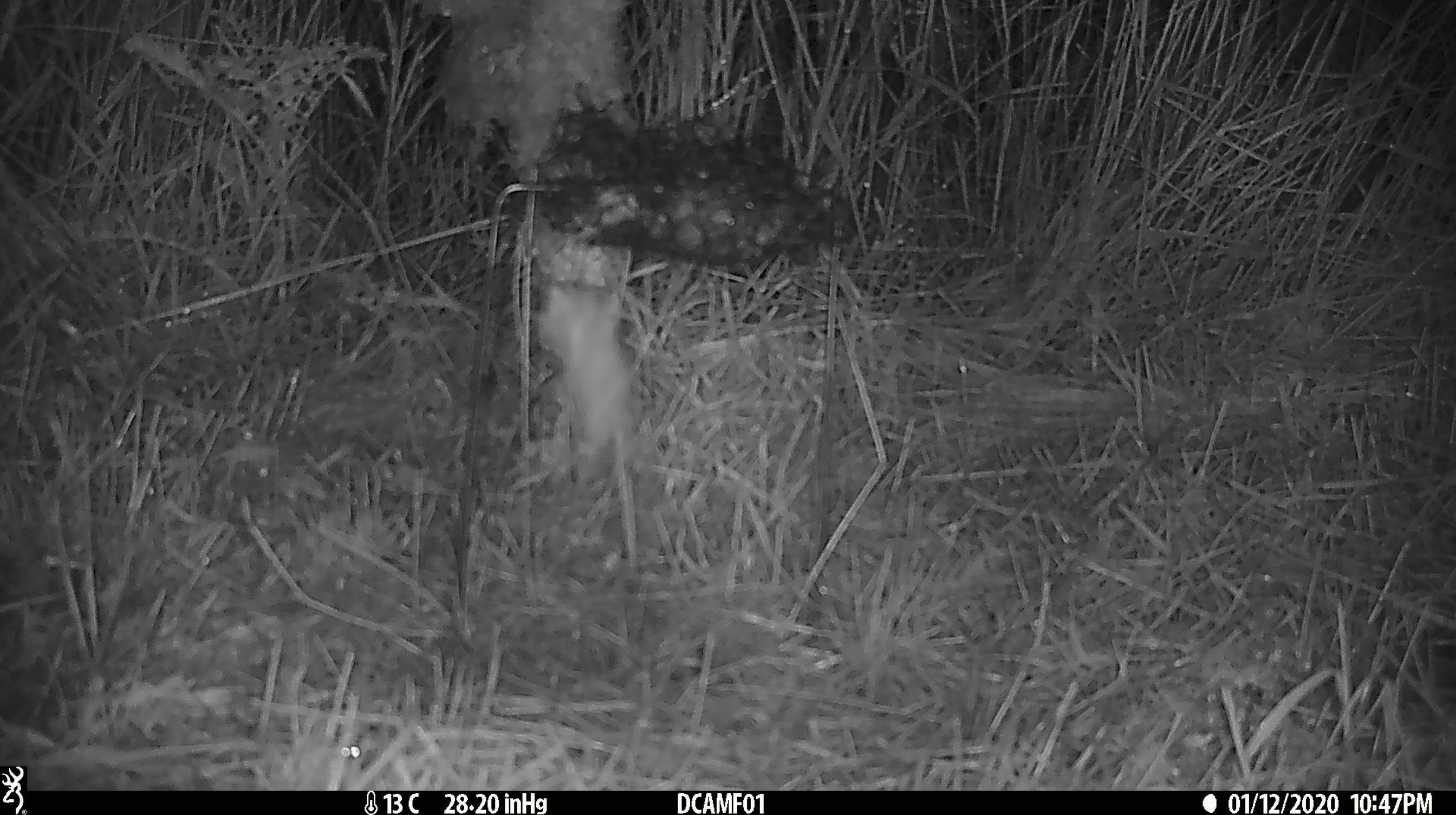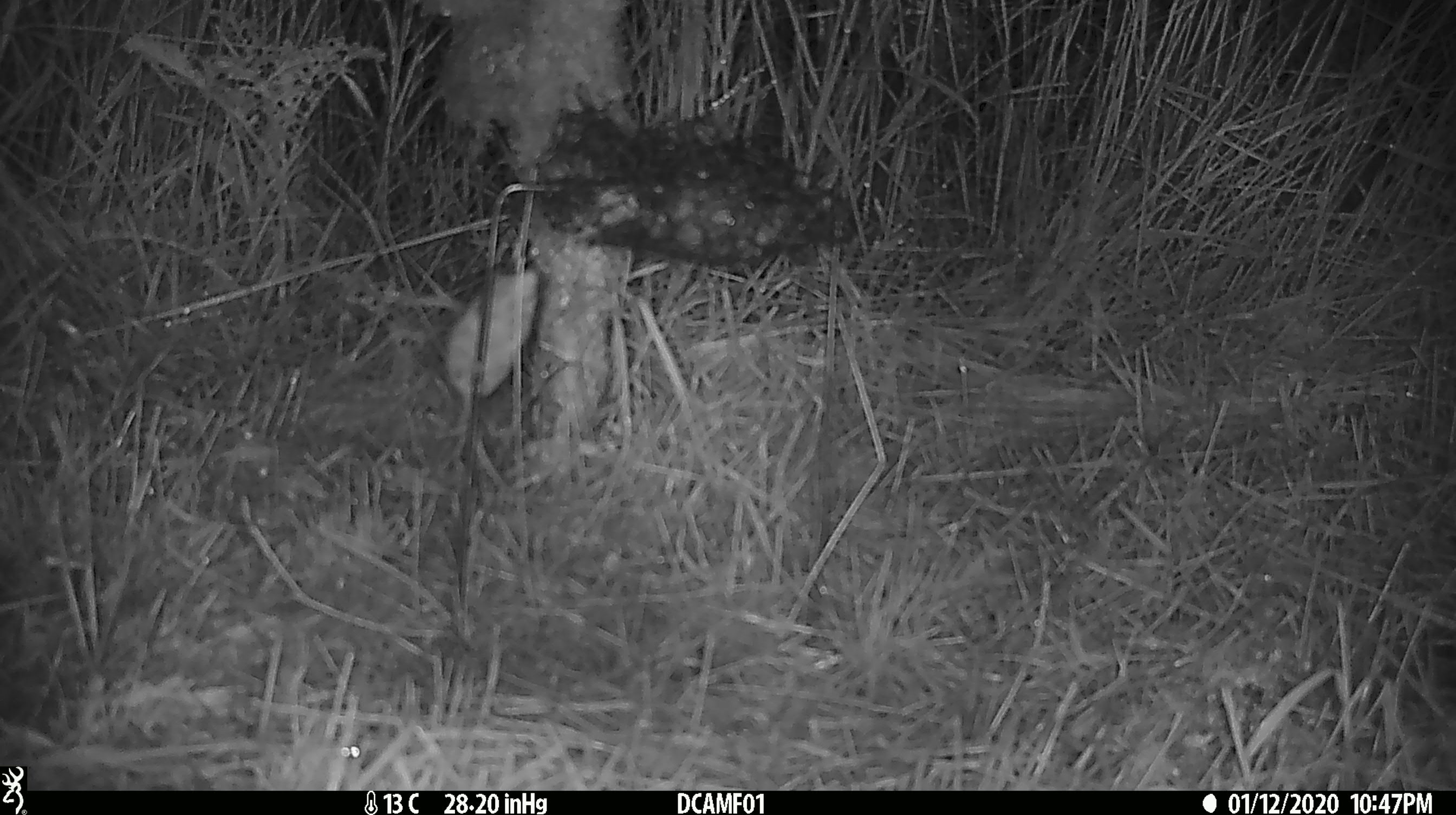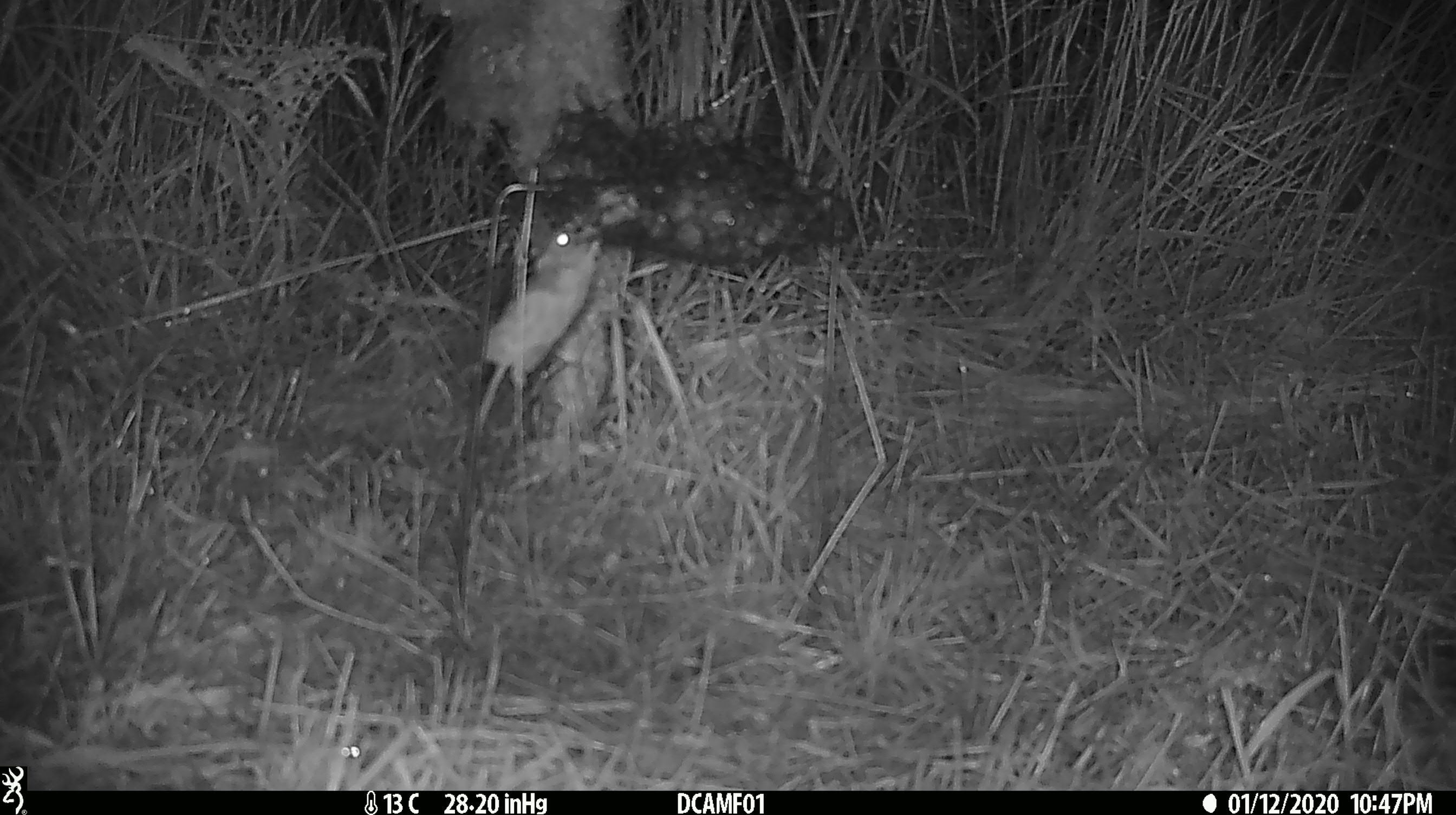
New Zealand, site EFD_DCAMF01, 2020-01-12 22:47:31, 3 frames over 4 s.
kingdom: Animalia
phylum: Chordata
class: Mammalia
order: Rodentia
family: Muridae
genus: Mus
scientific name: Mus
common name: mouse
Mouse (Mus).